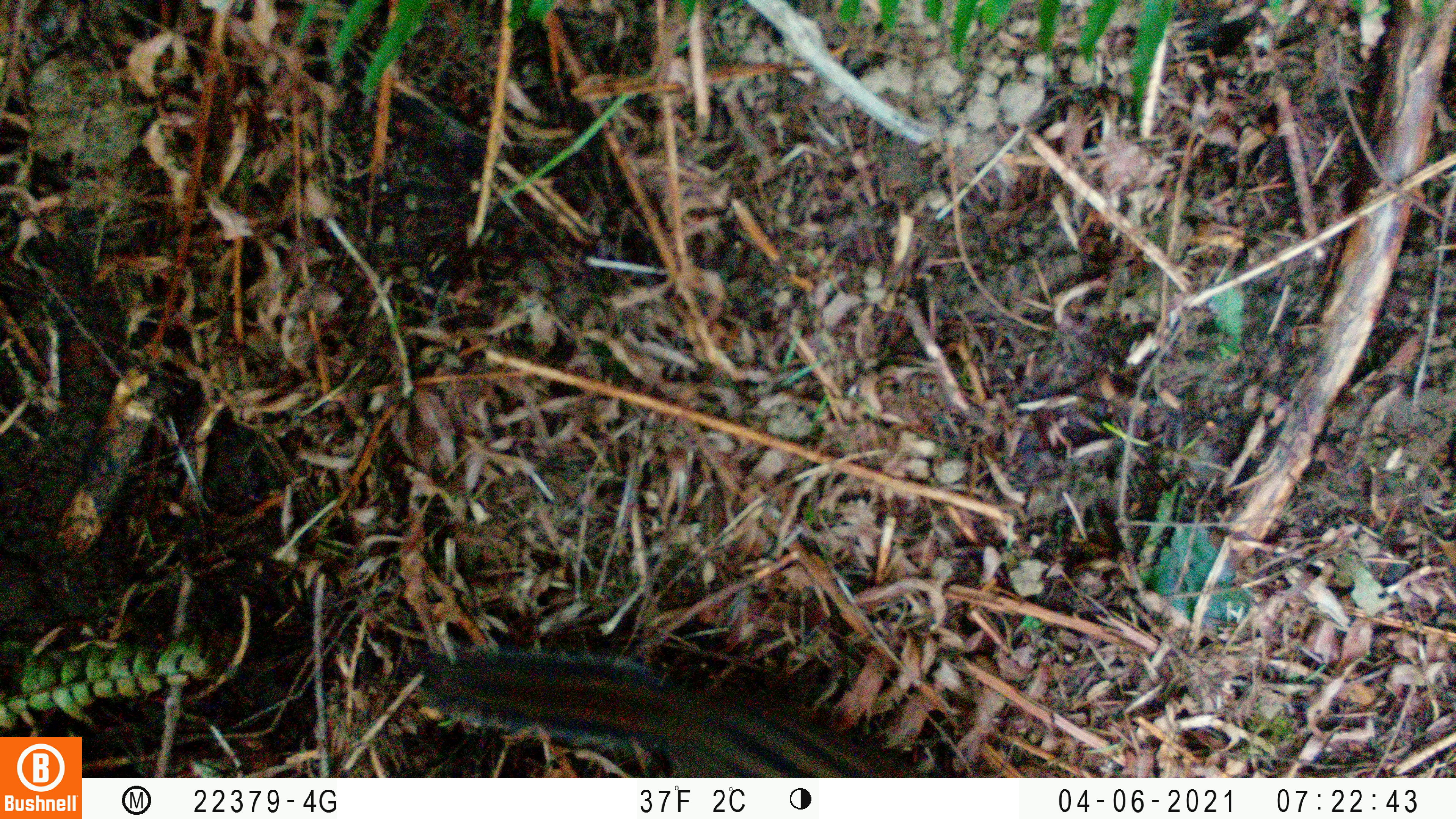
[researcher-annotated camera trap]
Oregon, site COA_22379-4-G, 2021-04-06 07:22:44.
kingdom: Animalia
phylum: Chordata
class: Mammalia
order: Rodentia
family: Sciuridae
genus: Neotamias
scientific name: Neotamias townsendii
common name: townsend's chipmunk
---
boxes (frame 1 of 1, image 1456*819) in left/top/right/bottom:
townsend's chipmunk: 384/621/949/777